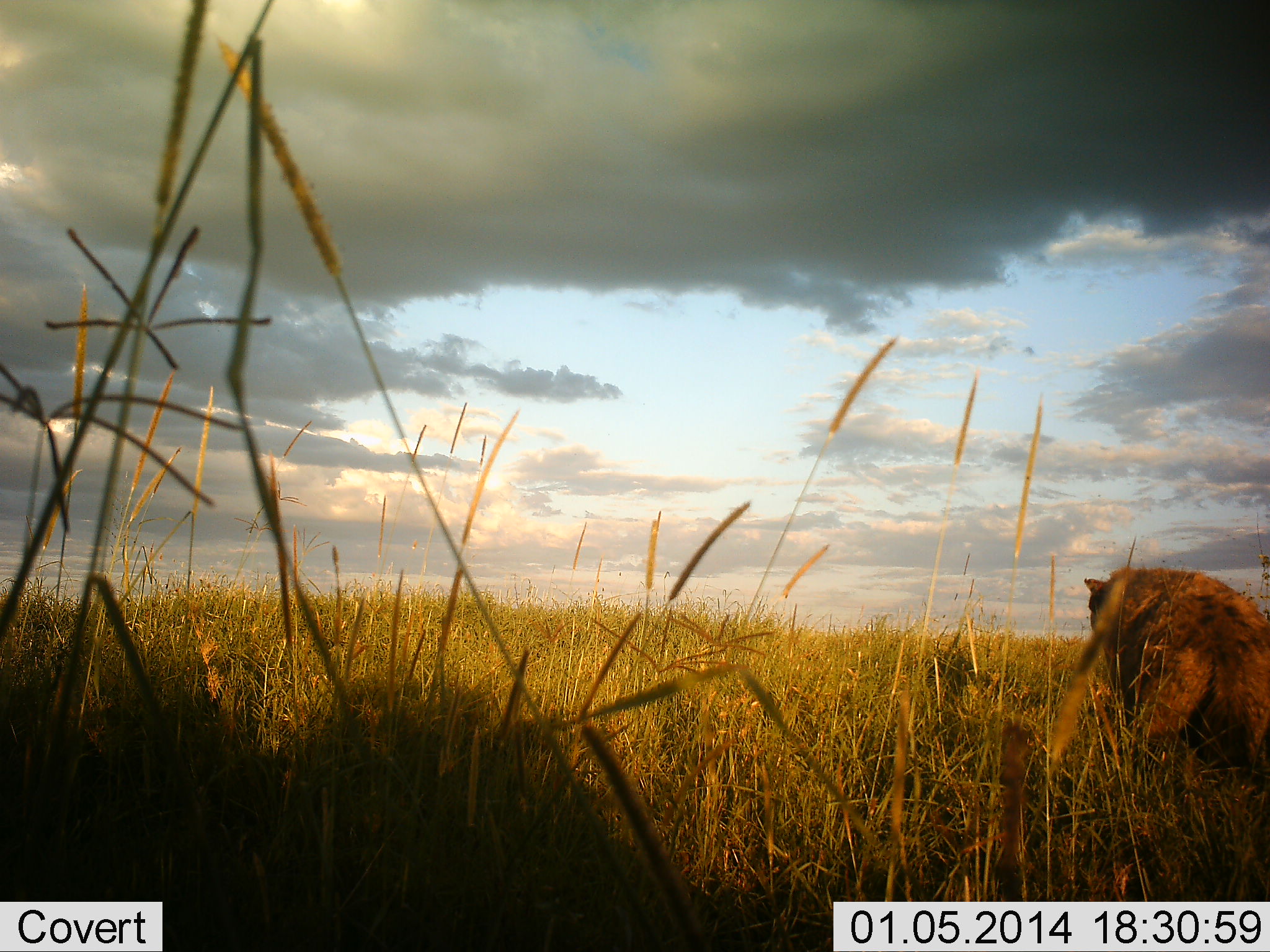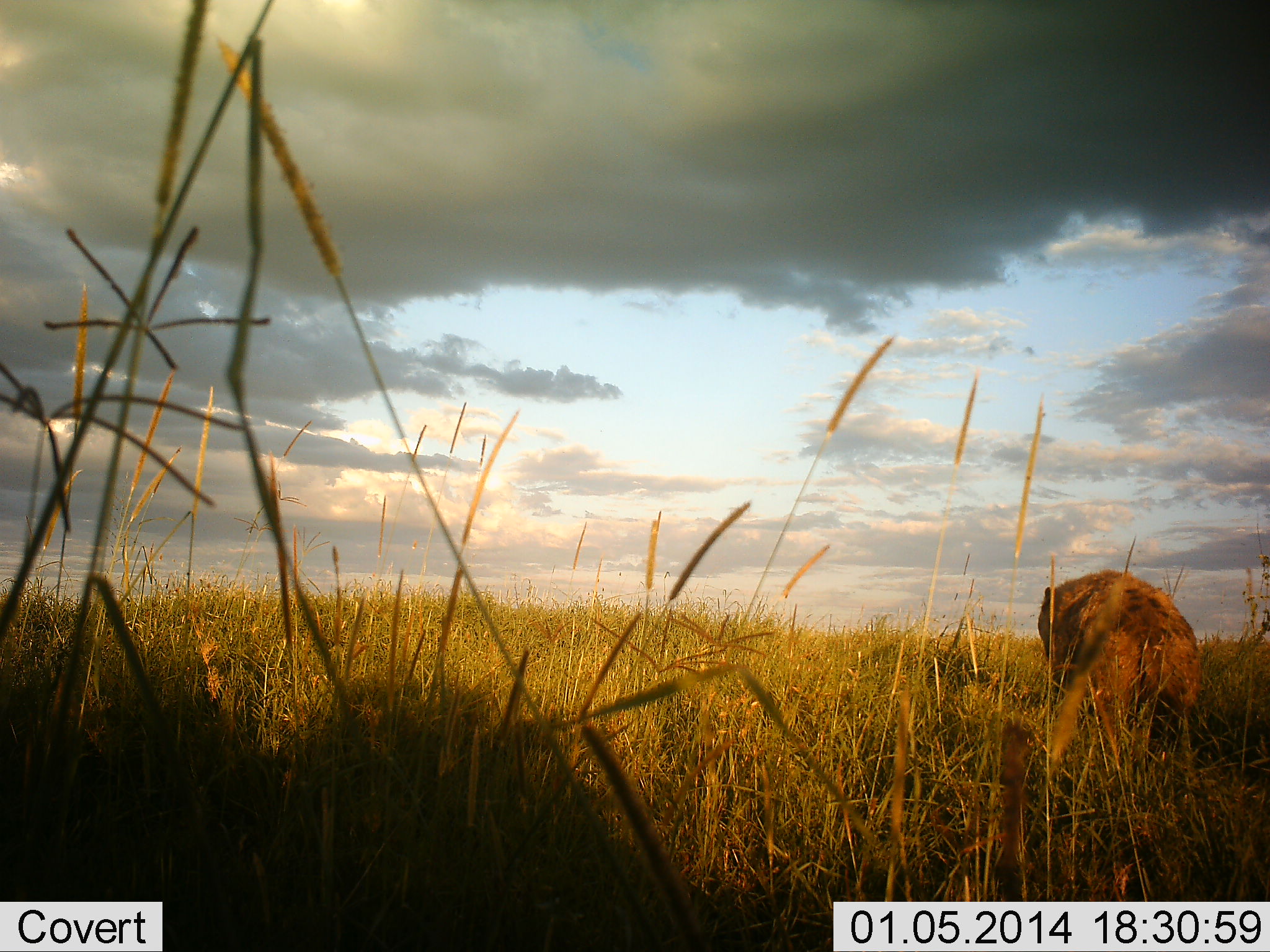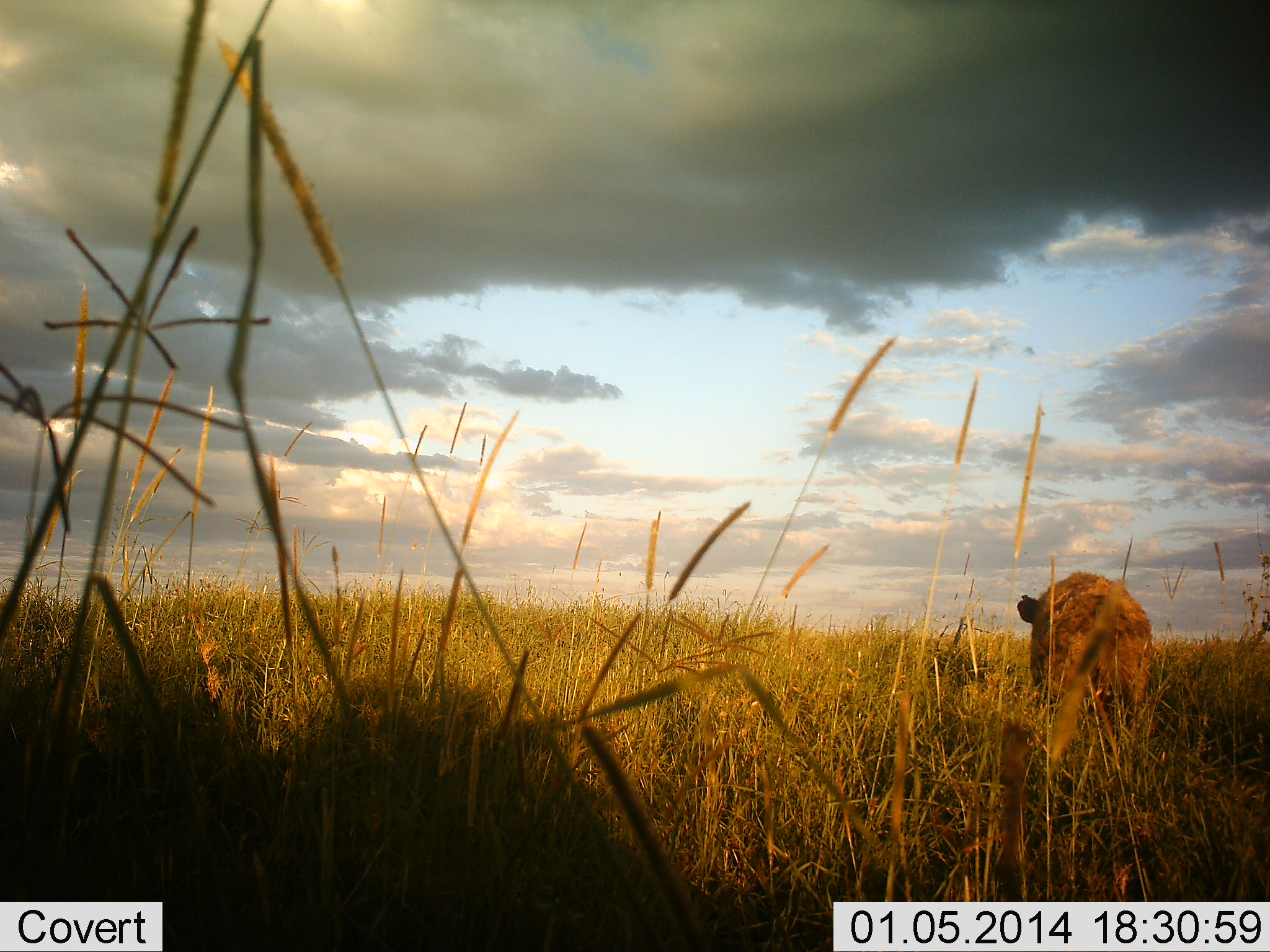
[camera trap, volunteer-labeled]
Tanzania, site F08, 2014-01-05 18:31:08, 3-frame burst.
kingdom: Animalia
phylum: Chordata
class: Mammalia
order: Carnivora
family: Hyaenidae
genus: Crocuta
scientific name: Crocuta crocuta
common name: spotted hyena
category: hyenaspotted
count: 1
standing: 9%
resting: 2%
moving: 87%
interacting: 0%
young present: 0%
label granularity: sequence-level